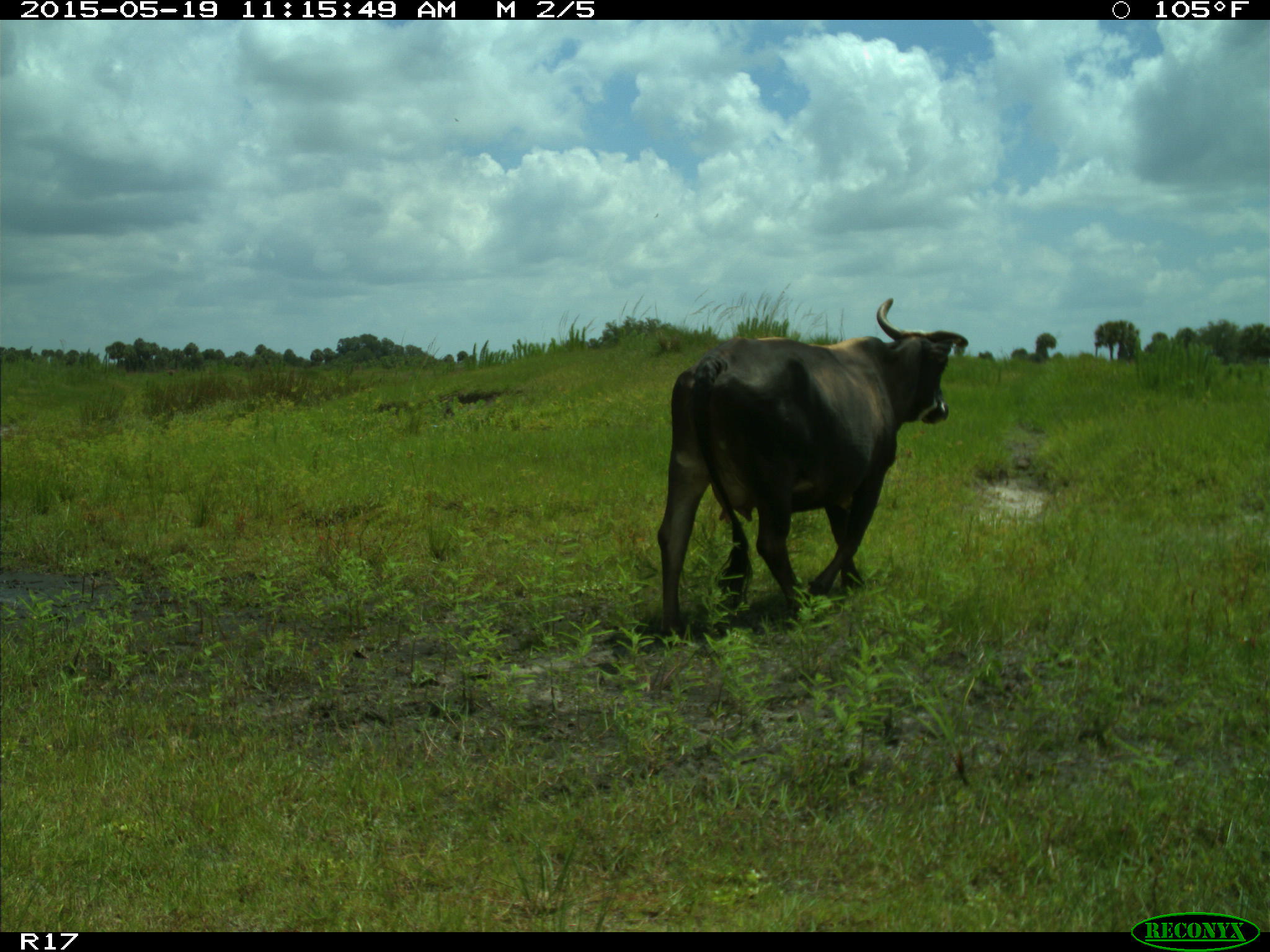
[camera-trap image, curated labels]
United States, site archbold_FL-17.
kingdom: Animalia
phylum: Chordata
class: Mammalia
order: Artiodactyla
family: Bovidae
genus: Bos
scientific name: Bos taurus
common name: domestic cow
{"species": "Bos taurus (domestic cow)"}